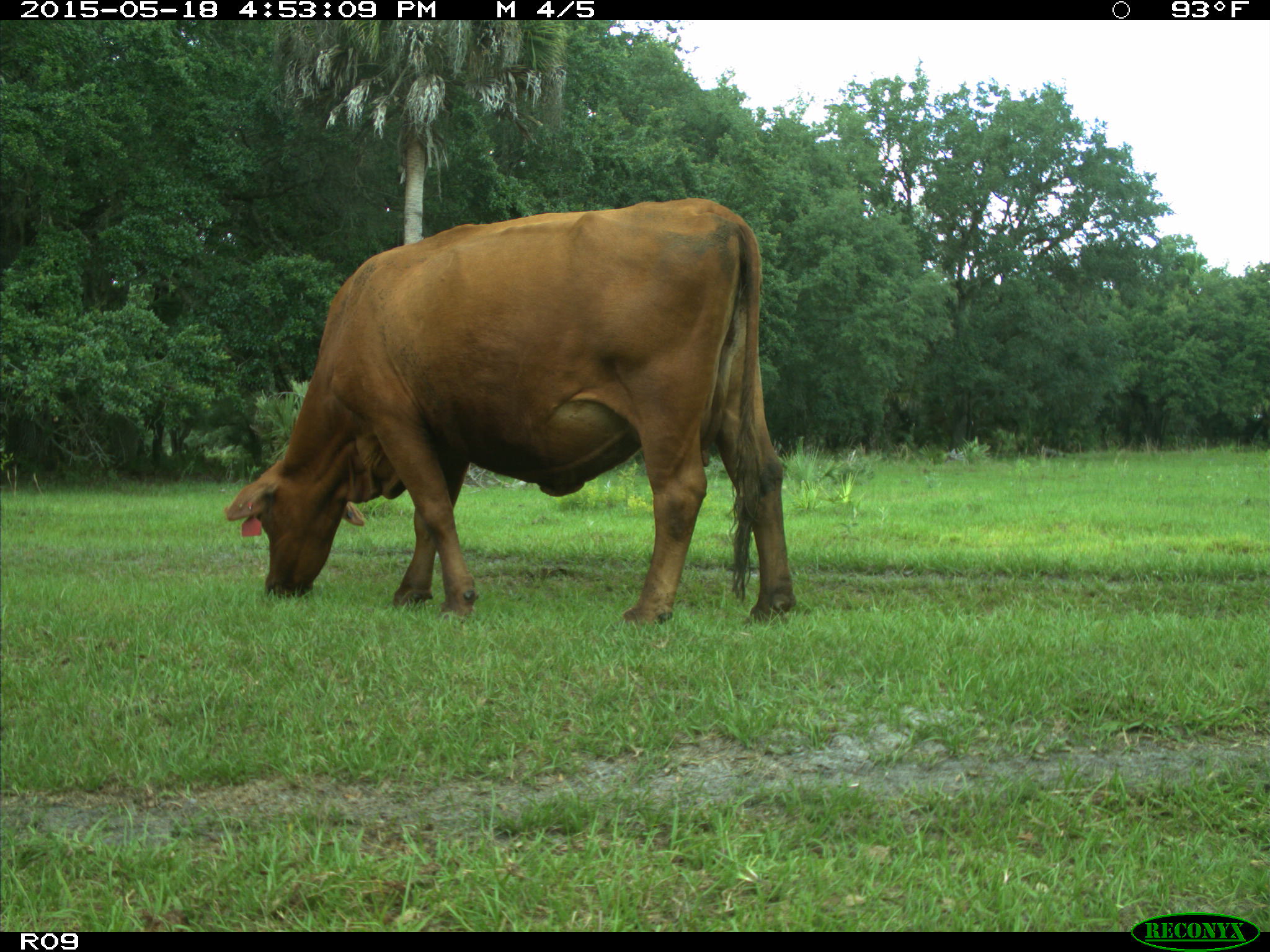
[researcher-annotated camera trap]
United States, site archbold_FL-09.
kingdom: Animalia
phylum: Chordata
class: Mammalia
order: Artiodactyla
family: Bovidae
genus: Bos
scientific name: Bos taurus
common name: domestic cow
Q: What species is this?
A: Bos taurus (domestic cow).